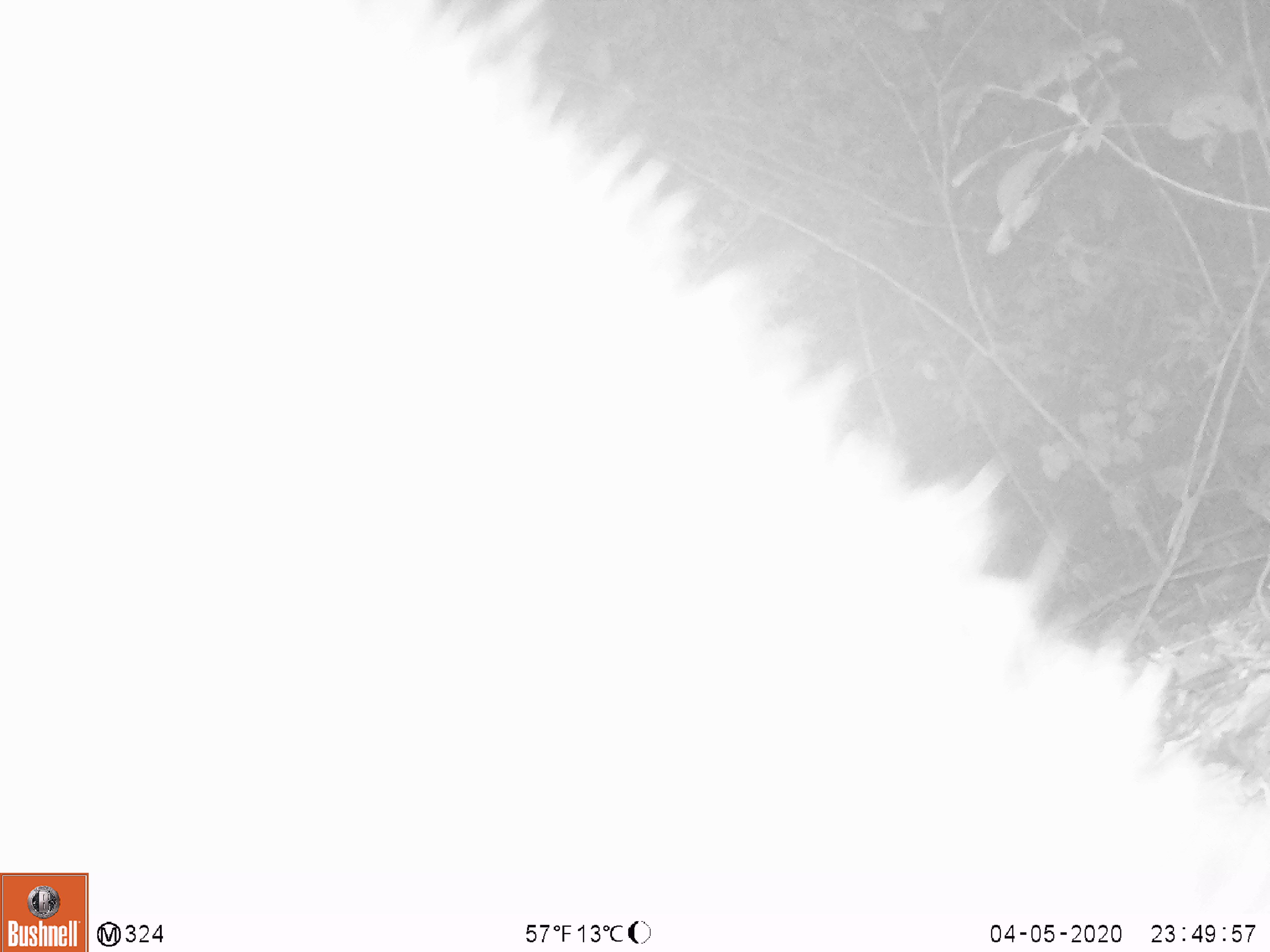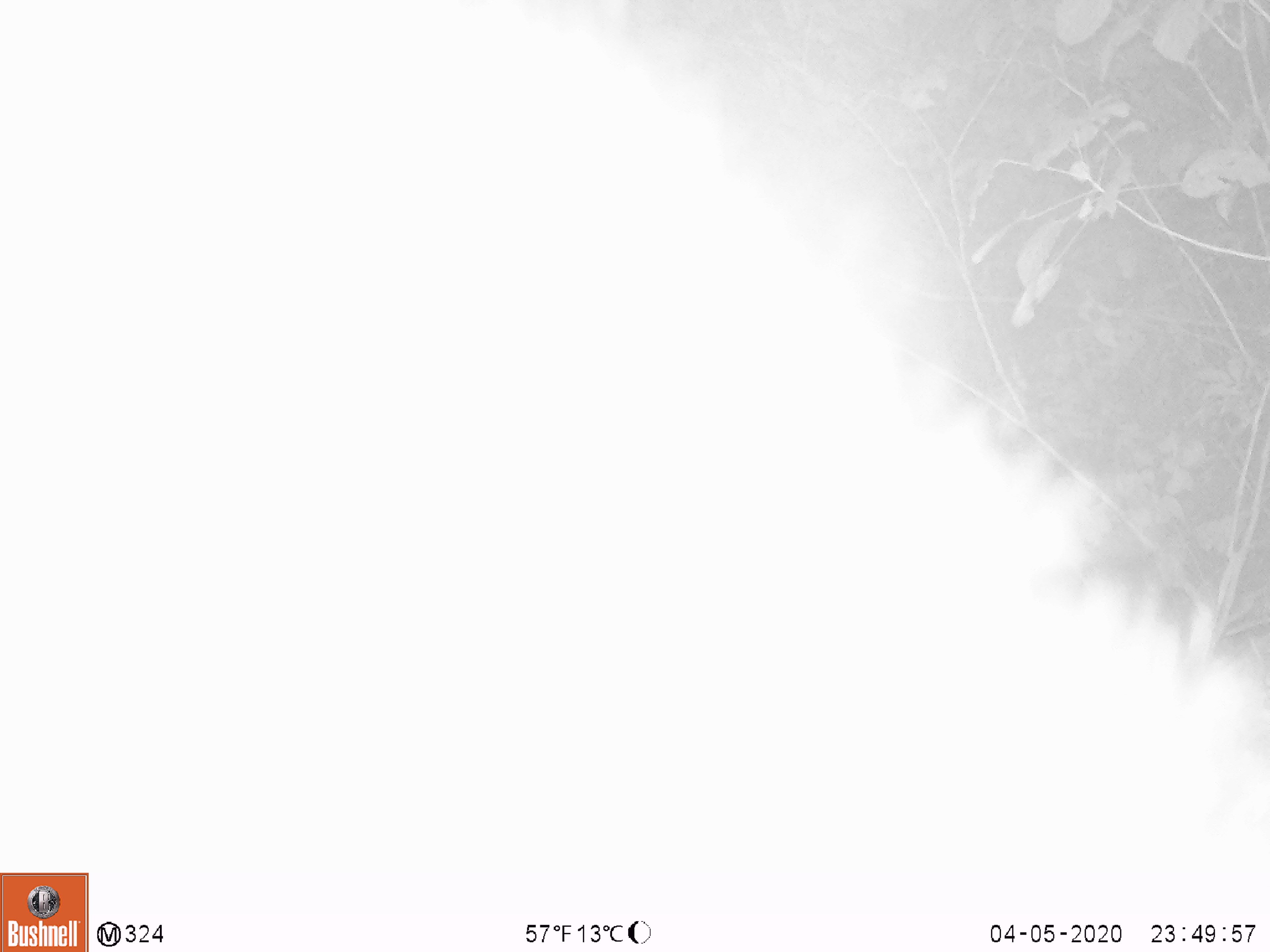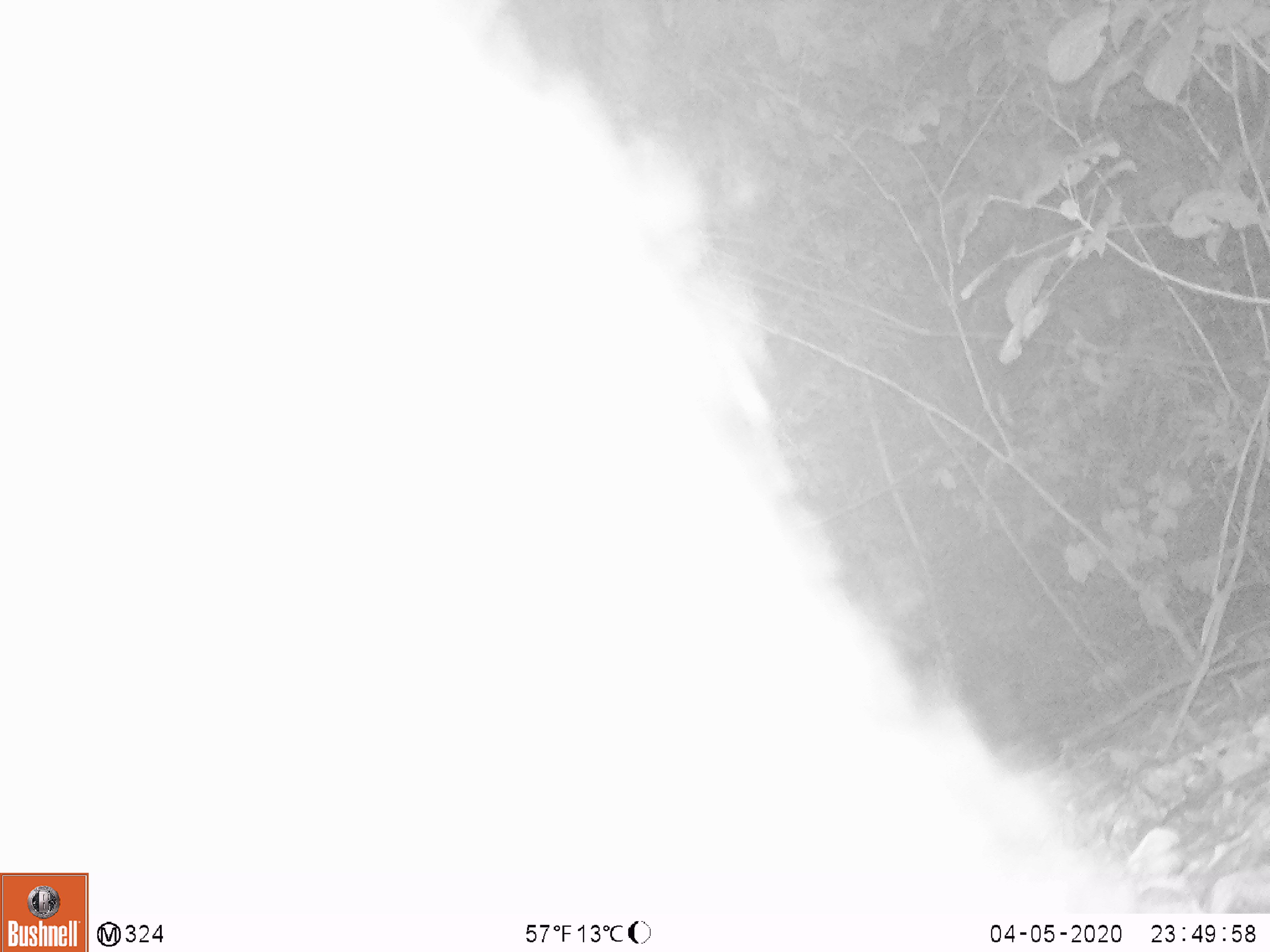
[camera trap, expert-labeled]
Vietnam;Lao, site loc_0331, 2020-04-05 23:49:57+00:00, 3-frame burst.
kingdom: Animalia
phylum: Chordata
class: Mammalia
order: Carnivora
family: Ursidae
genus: Ursus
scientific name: Ursus thibetanus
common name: asian black bear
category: asiatic black bear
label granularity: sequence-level